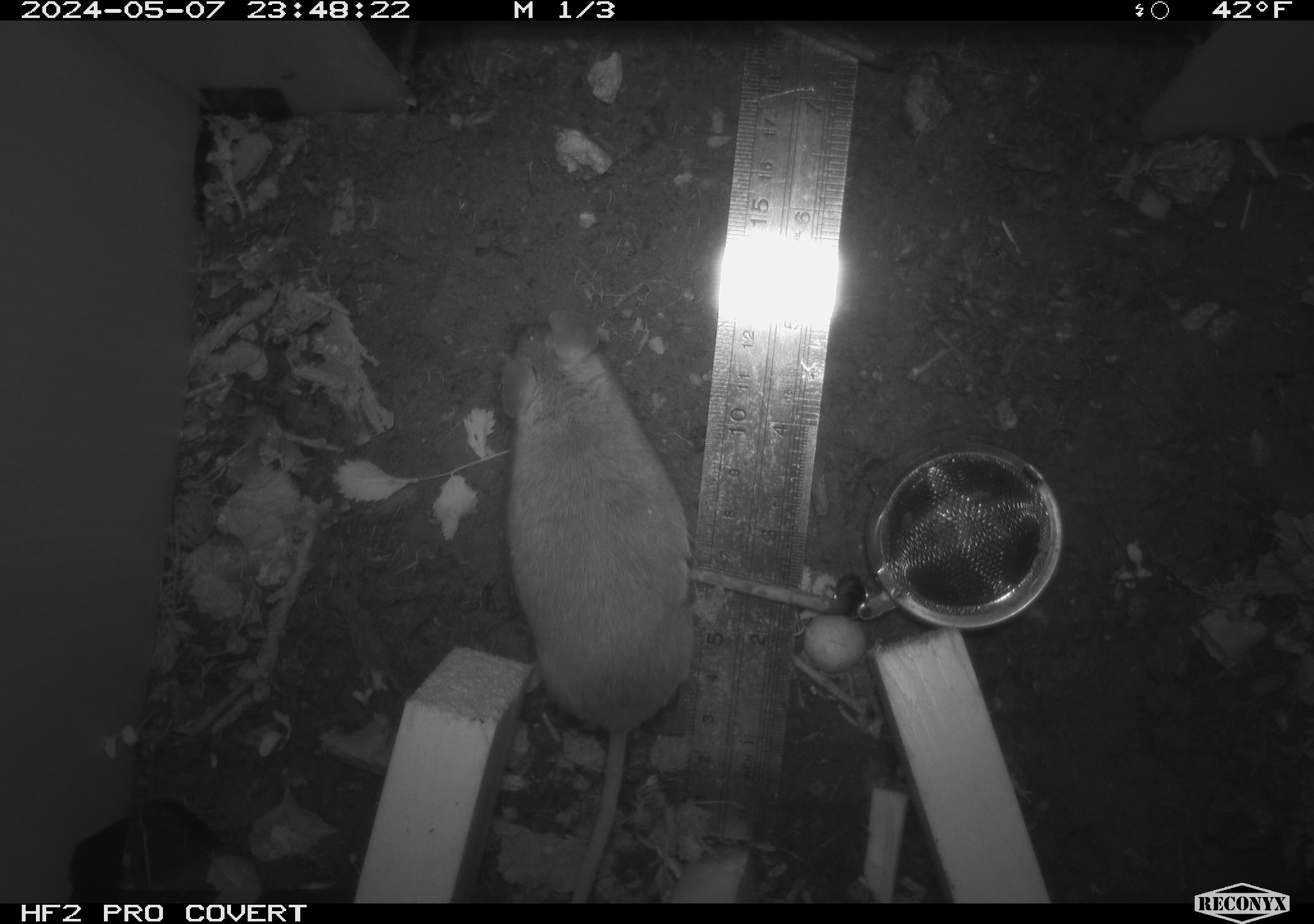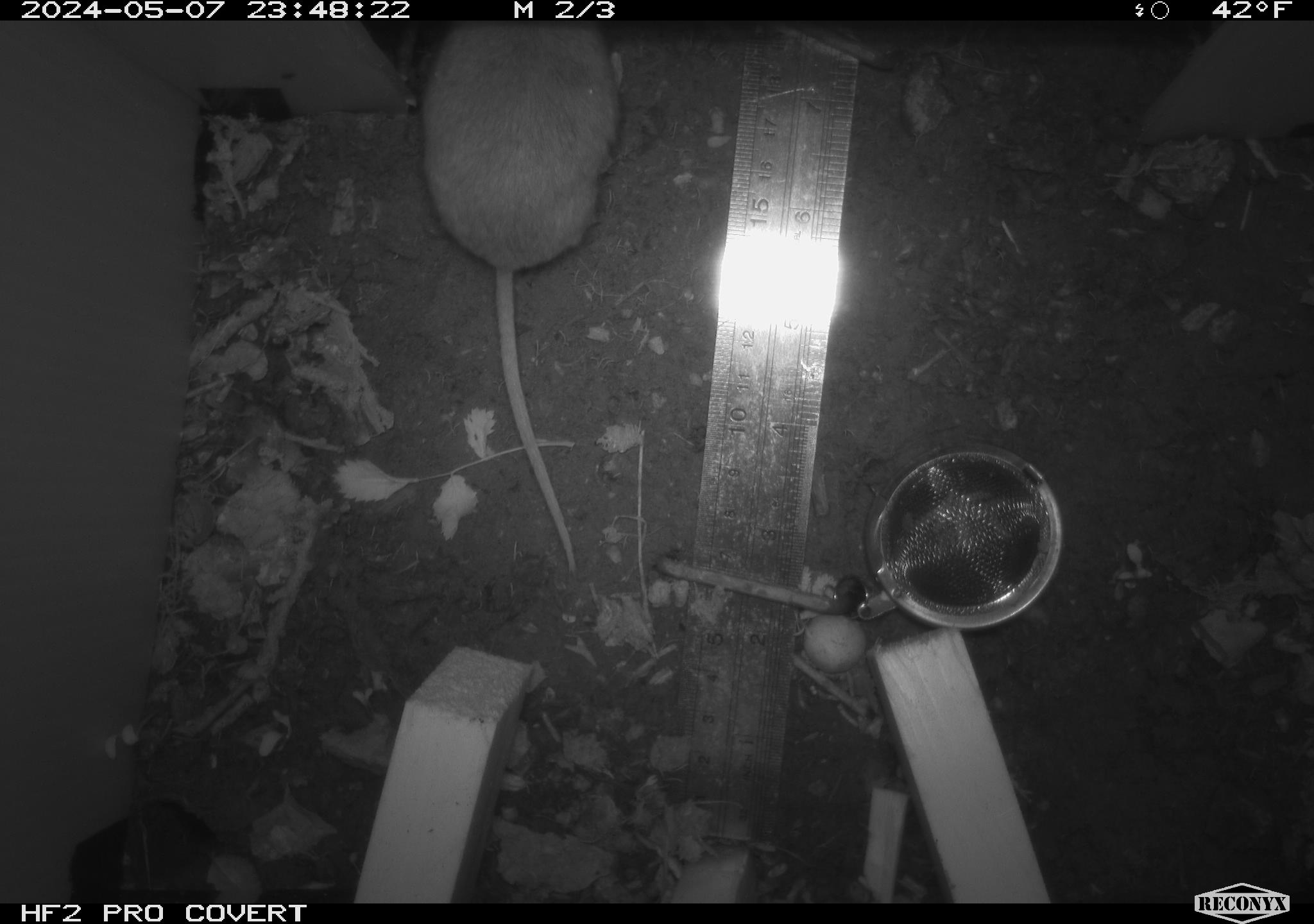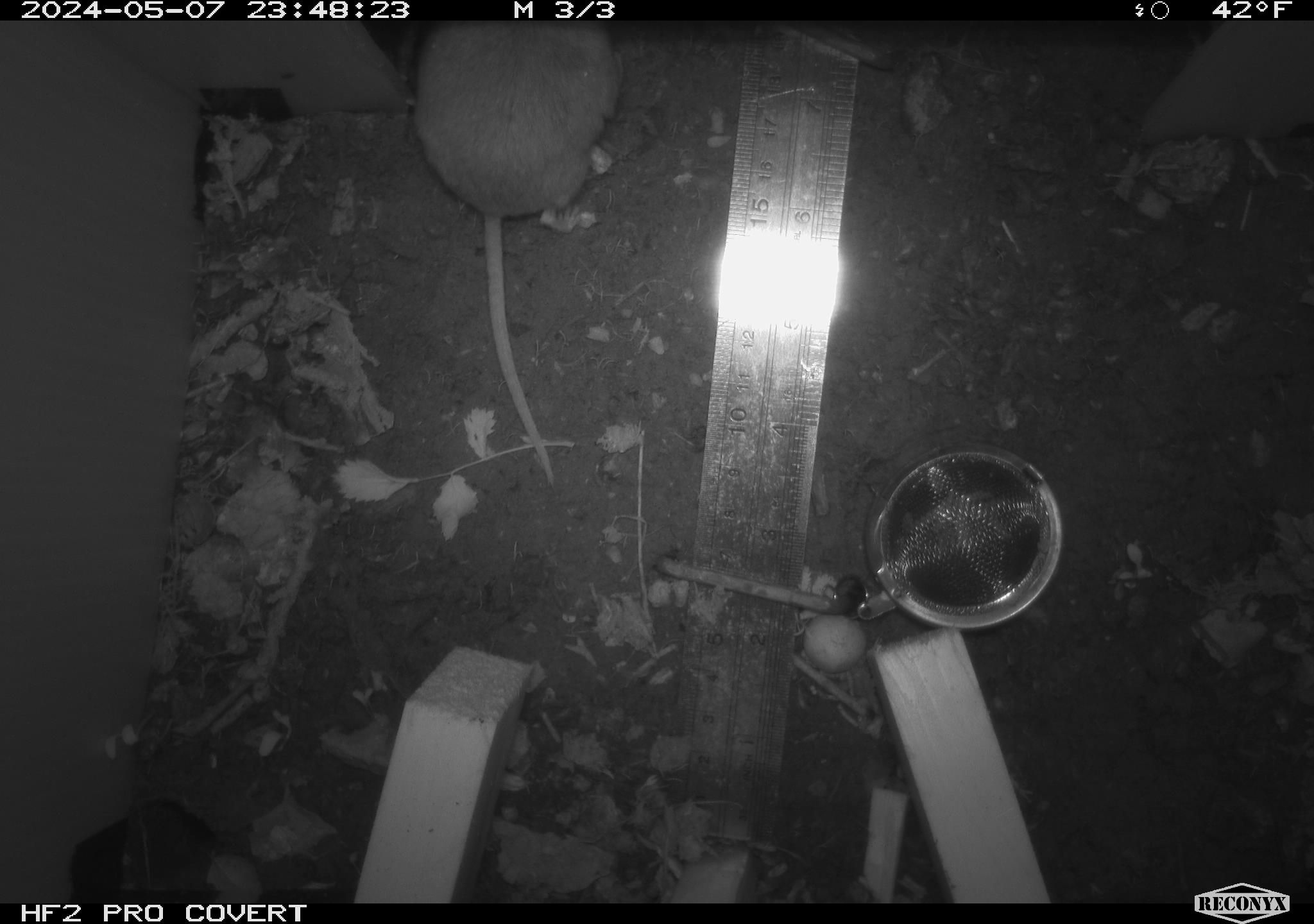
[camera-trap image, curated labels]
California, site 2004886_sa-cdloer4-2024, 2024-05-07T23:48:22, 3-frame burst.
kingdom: Animalia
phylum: Chordata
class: Mammalia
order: Rodentia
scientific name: Rodentia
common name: mouse species